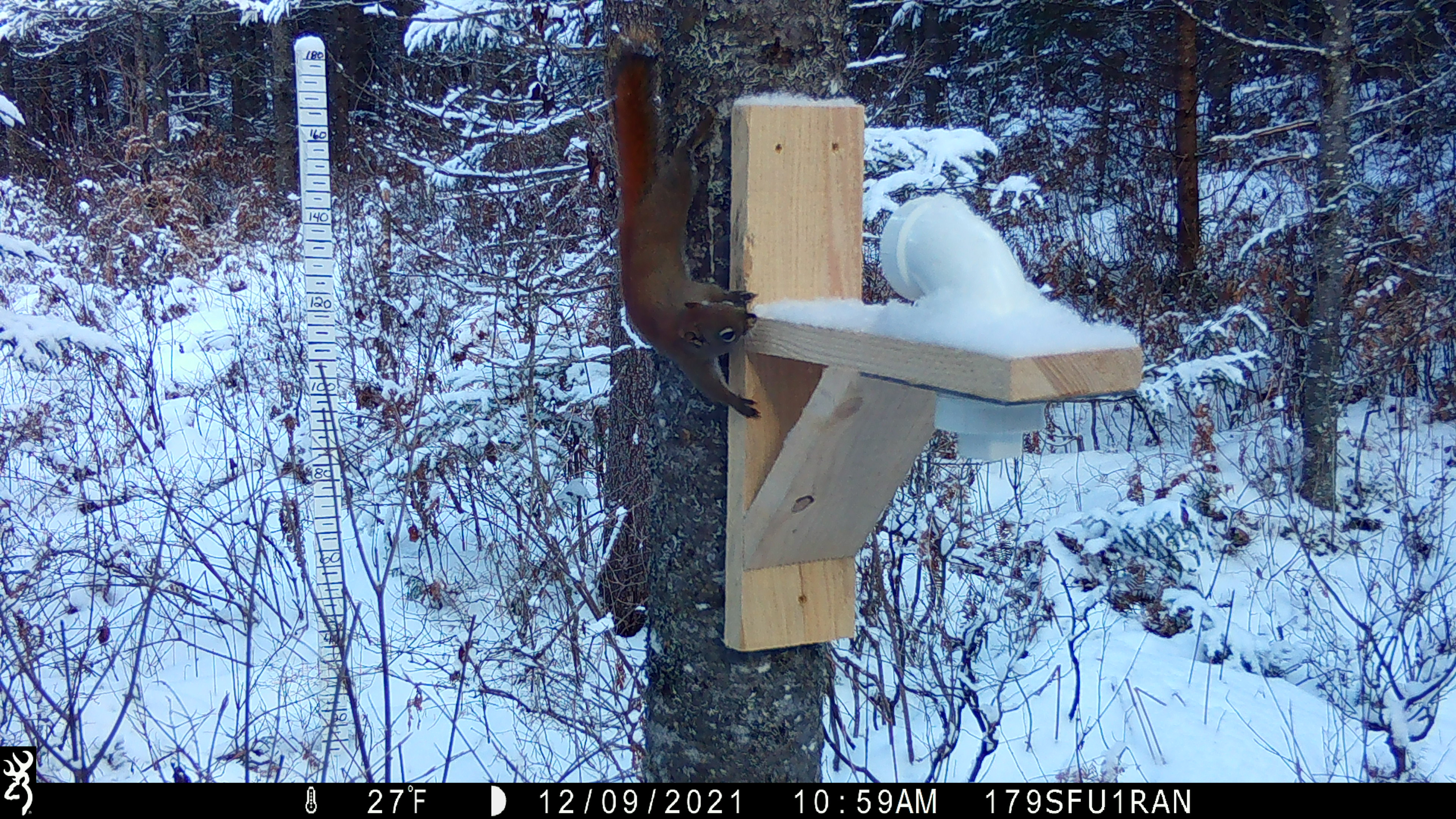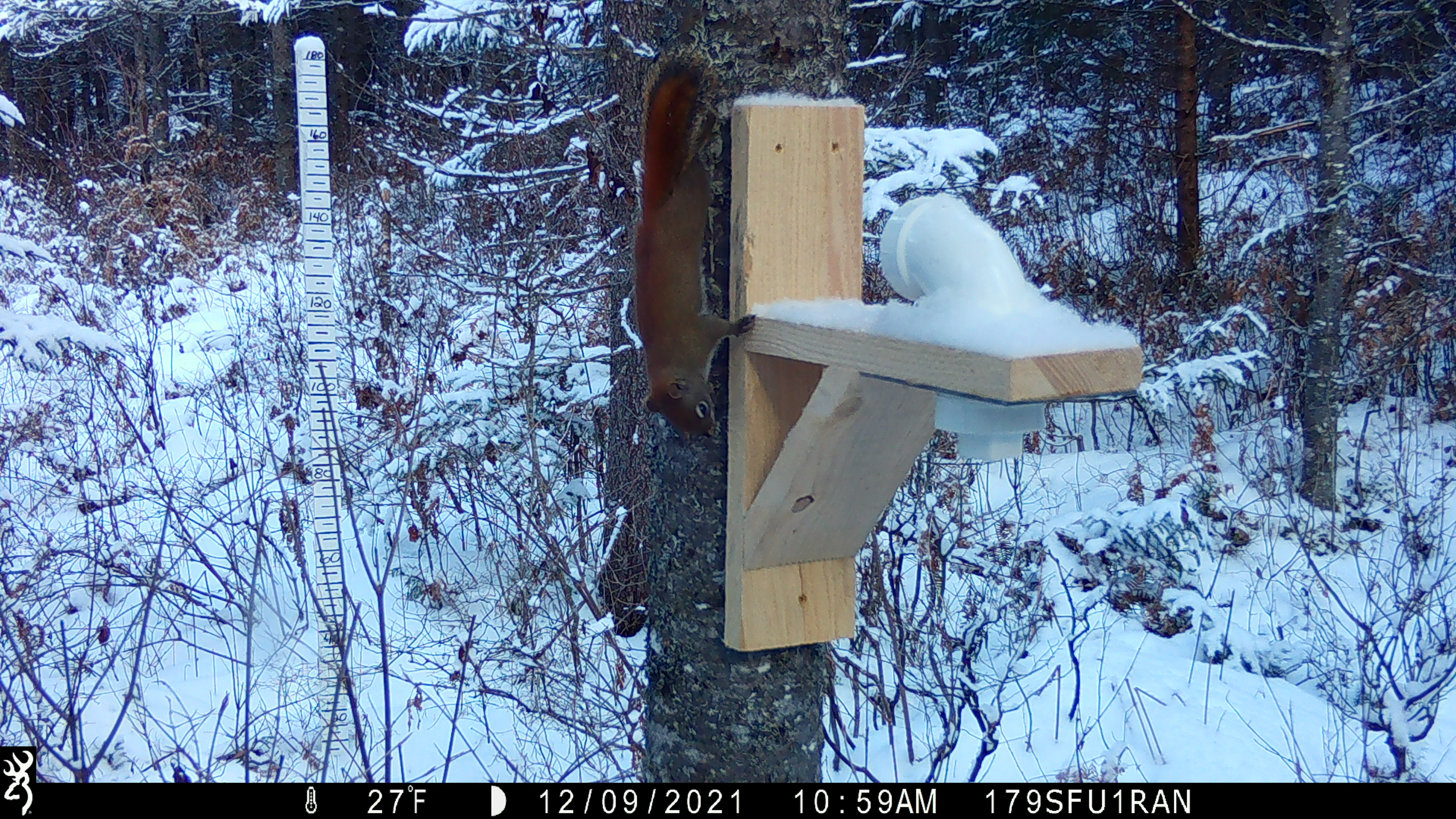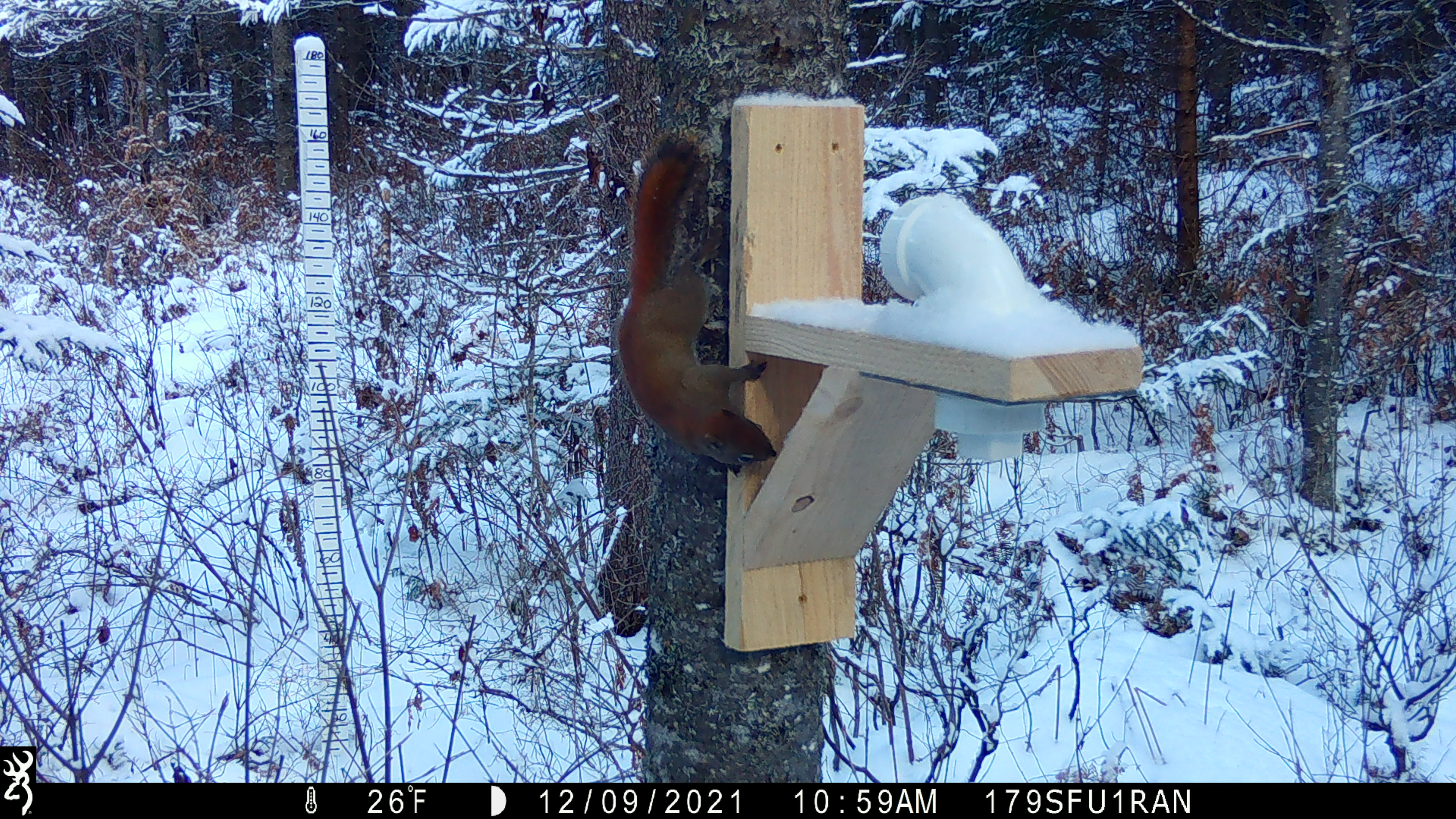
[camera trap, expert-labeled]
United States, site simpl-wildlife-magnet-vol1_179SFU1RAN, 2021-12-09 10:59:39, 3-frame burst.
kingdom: Animalia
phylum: Chordata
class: Mammalia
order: Rodentia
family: Sciuridae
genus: Tamiasciurus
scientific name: Tamiasciurus hudsonicus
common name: red squirrel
Red squirrel (Tamiasciurus hudsonicus).